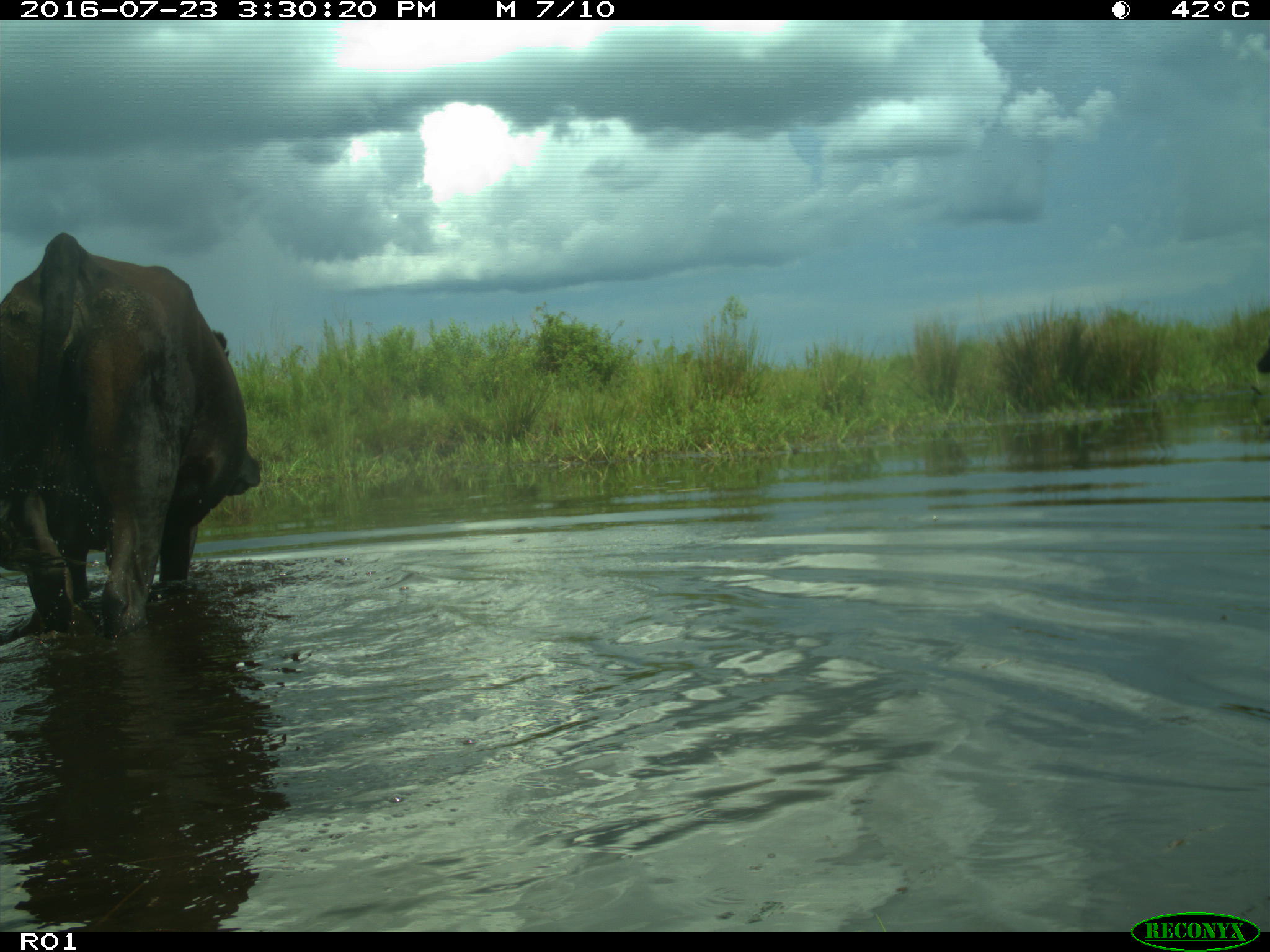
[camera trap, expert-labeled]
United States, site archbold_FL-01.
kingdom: Animalia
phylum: Chordata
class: Mammalia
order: Artiodactyla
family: Bovidae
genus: Bos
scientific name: Bos taurus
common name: domestic cow